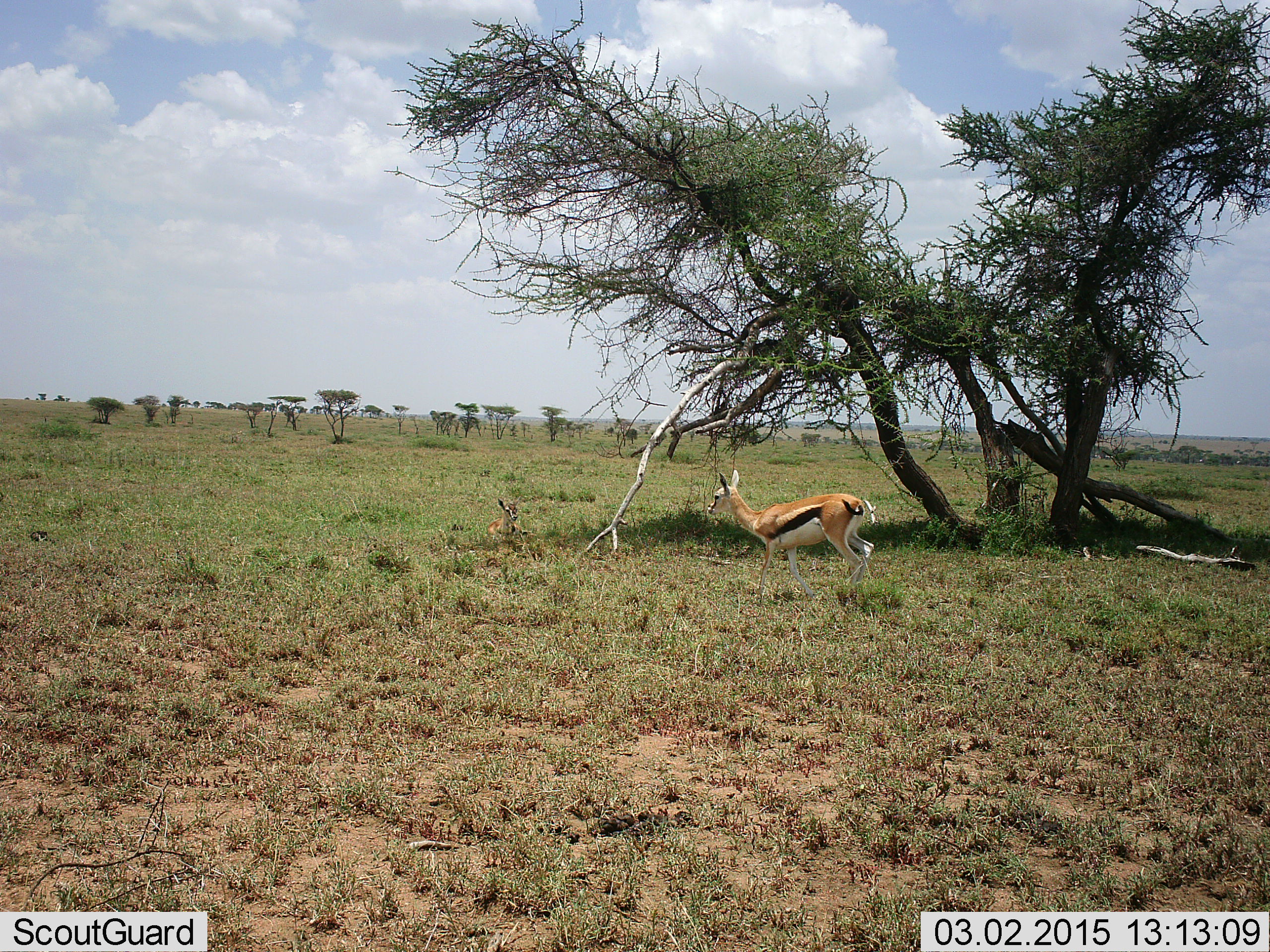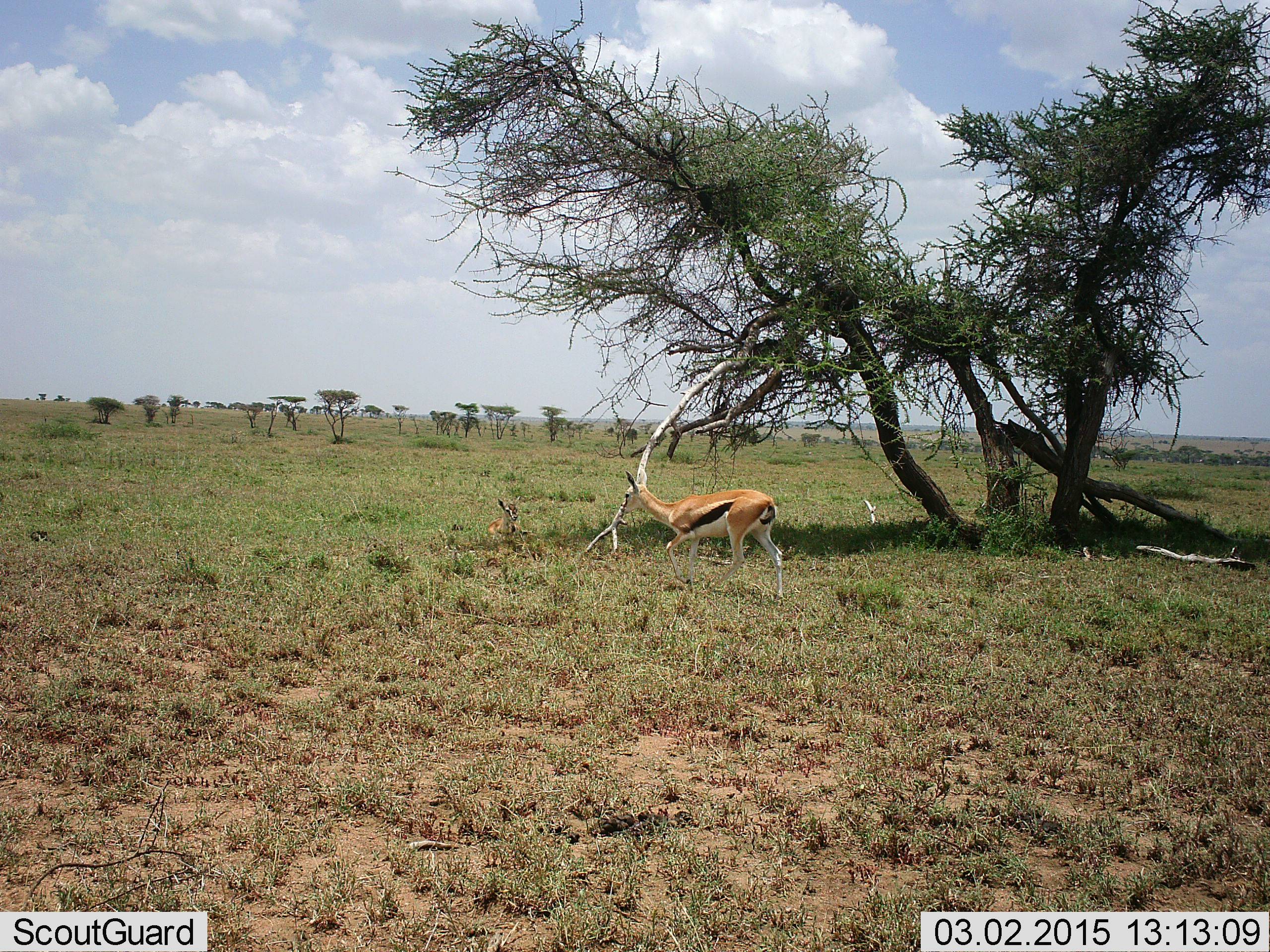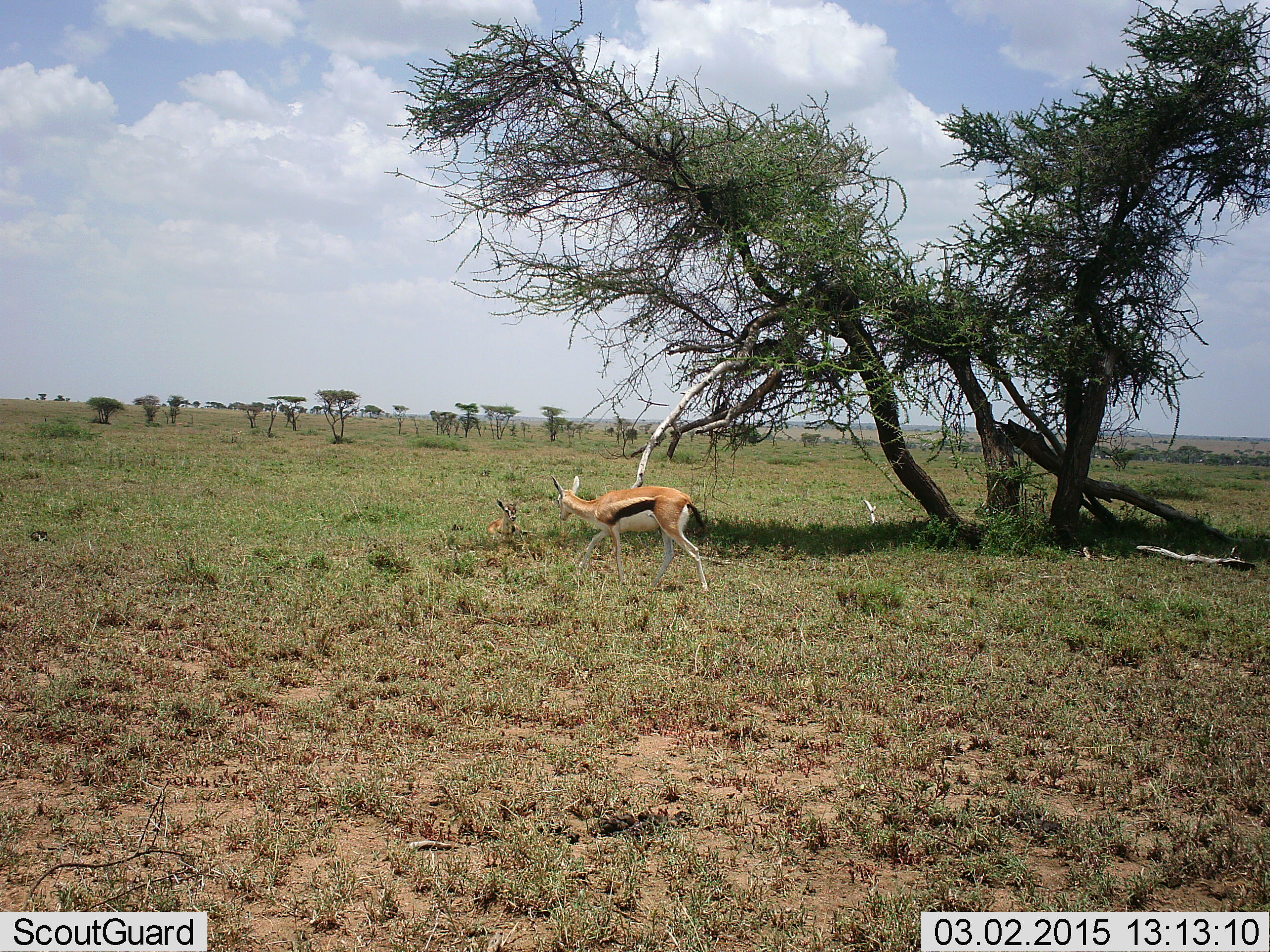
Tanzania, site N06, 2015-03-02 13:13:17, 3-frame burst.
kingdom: Animalia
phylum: Chordata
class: Mammalia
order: Artiodactyla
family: Bovidae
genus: Eudorcas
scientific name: Eudorcas thomsonii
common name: thomson's gazelle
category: gazellethomsons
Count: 2.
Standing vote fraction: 40%.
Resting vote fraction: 40%.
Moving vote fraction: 90%.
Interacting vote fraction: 0%.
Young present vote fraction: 20%.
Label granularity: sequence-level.